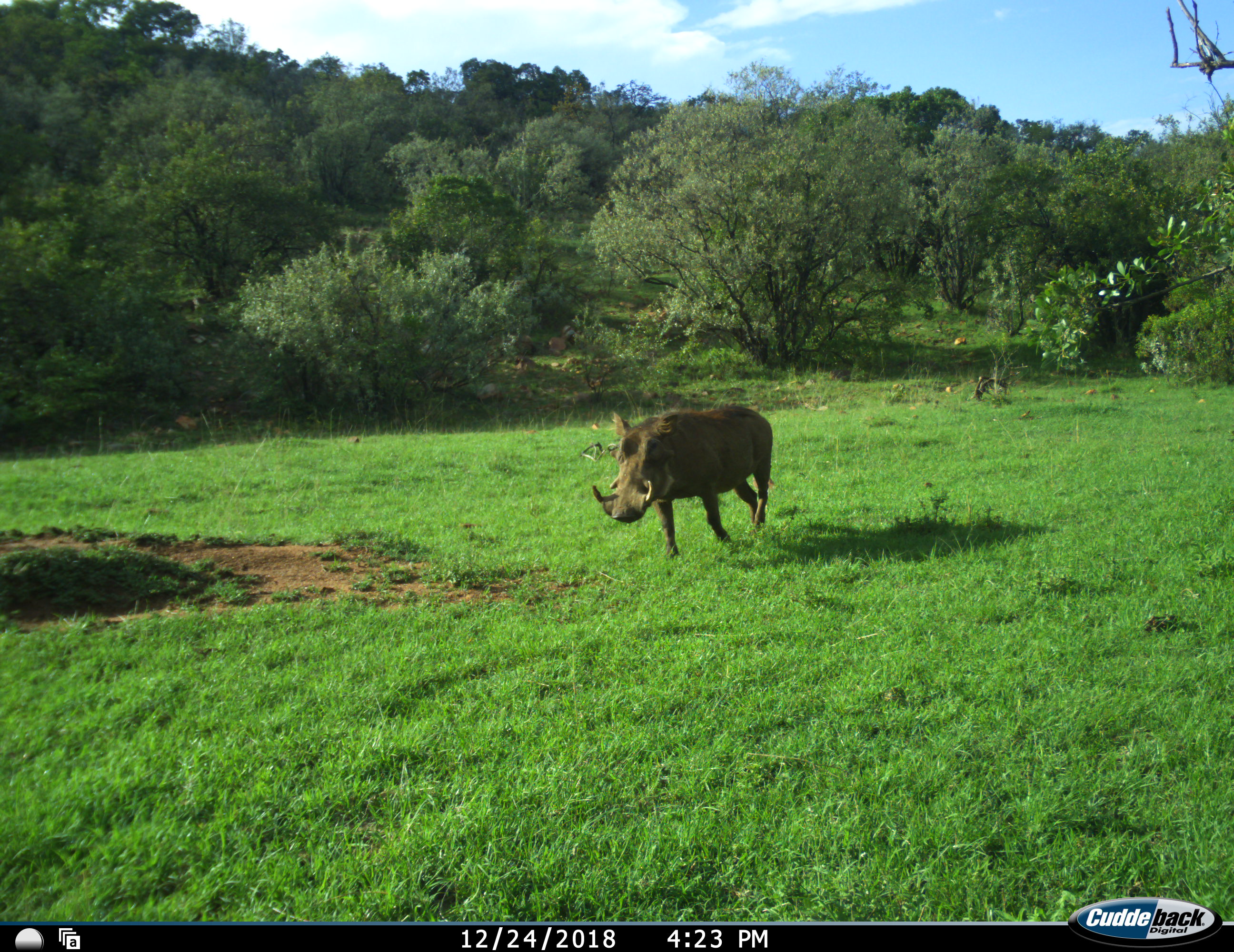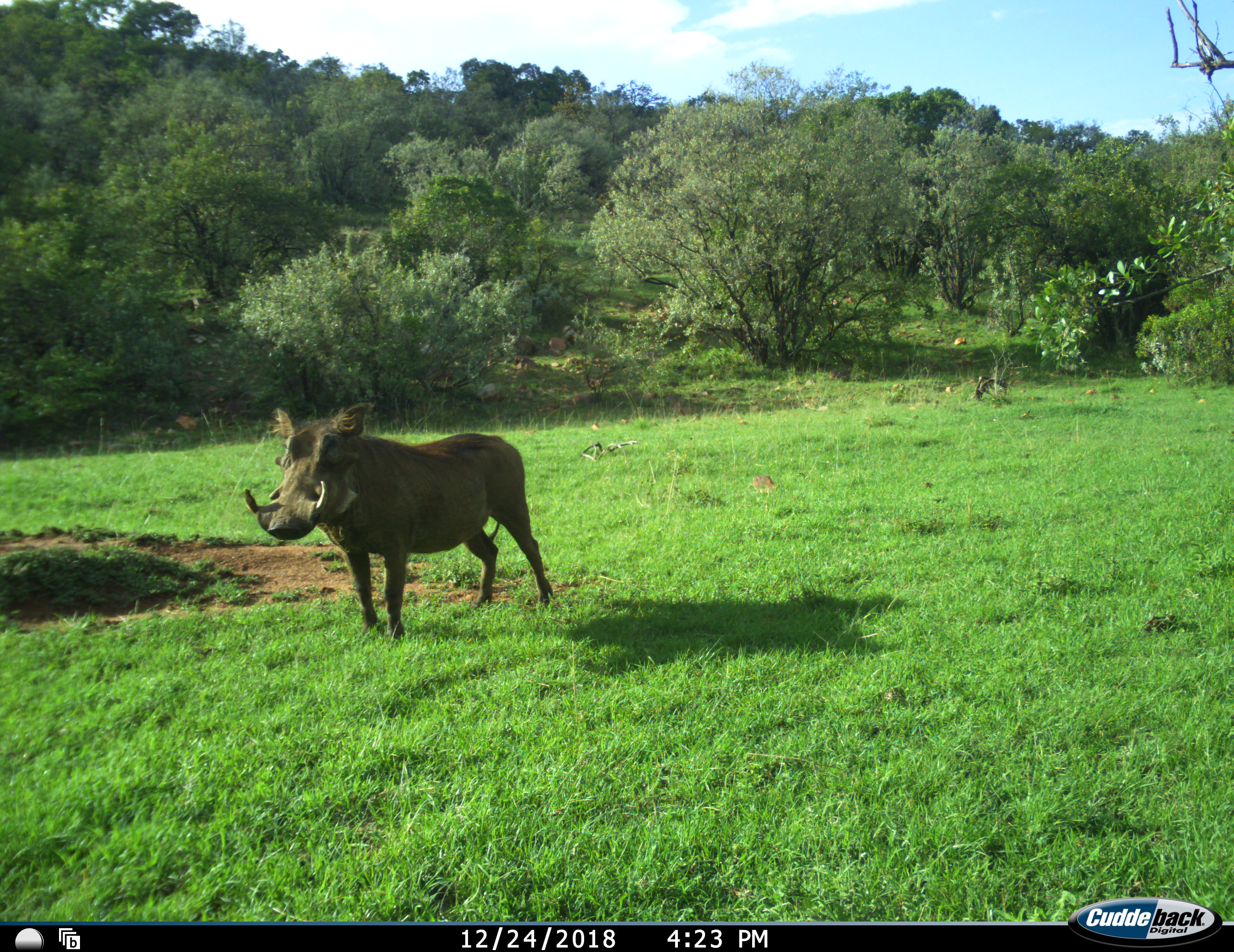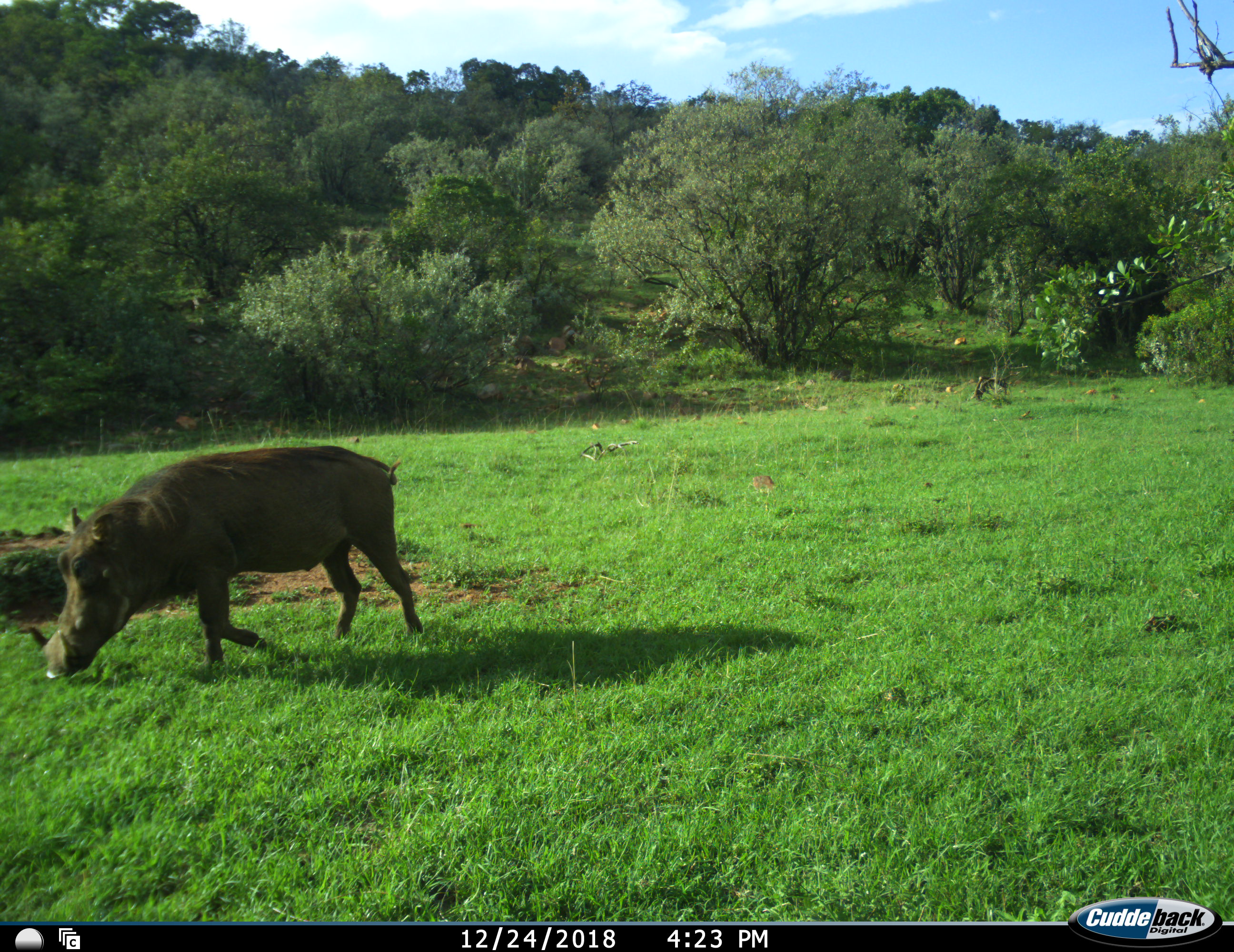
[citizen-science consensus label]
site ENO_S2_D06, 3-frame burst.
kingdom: Animalia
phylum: Chordata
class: Mammalia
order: Artiodactyla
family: Suidae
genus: Phacochoerus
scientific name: Phacochoerus africanus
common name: warthog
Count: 1.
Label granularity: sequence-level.